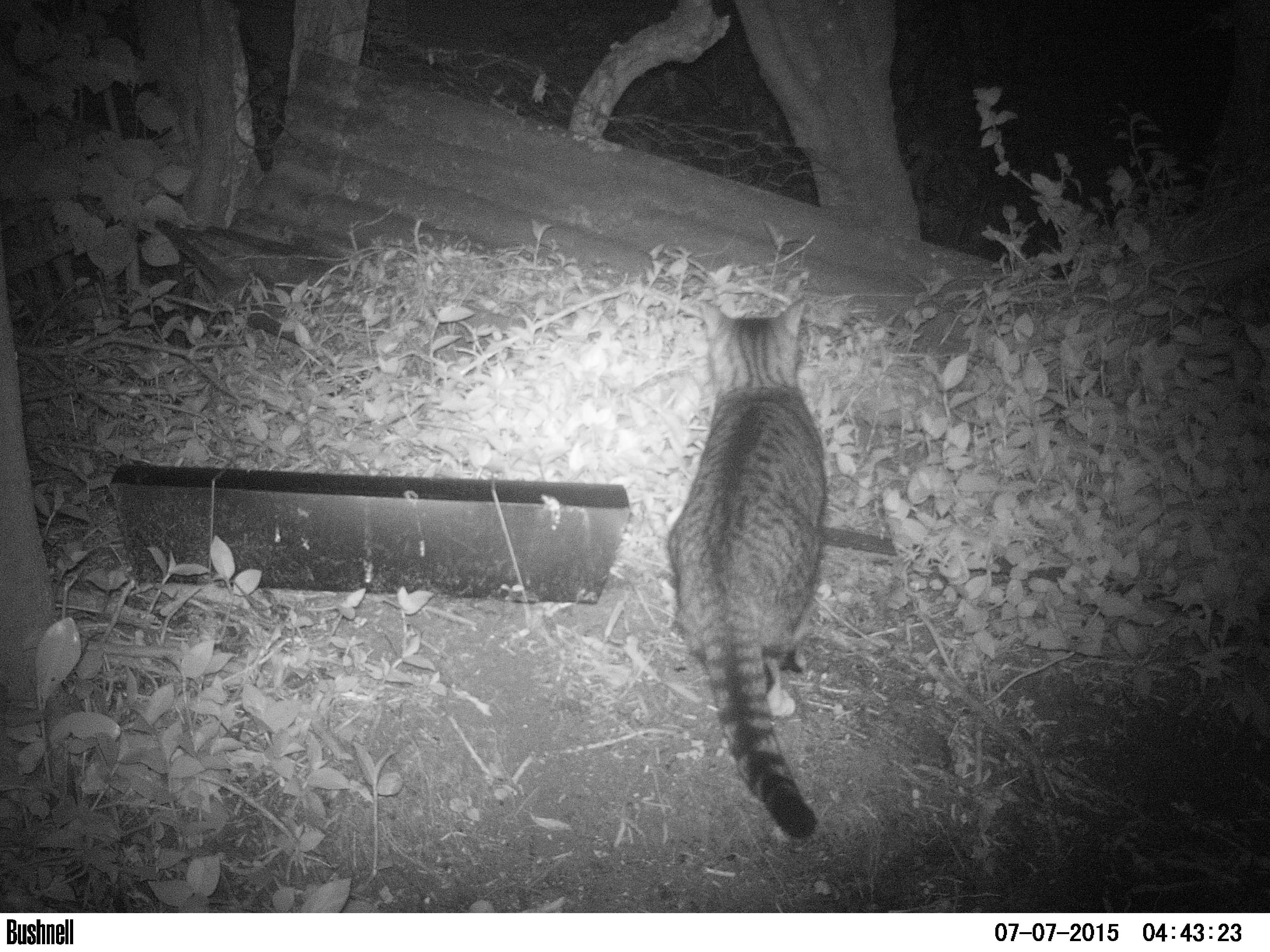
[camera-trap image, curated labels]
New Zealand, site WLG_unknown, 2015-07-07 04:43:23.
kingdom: Animalia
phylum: Chordata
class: Mammalia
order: Carnivora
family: Felidae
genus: Felis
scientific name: Felis catus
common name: domestic cat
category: cat